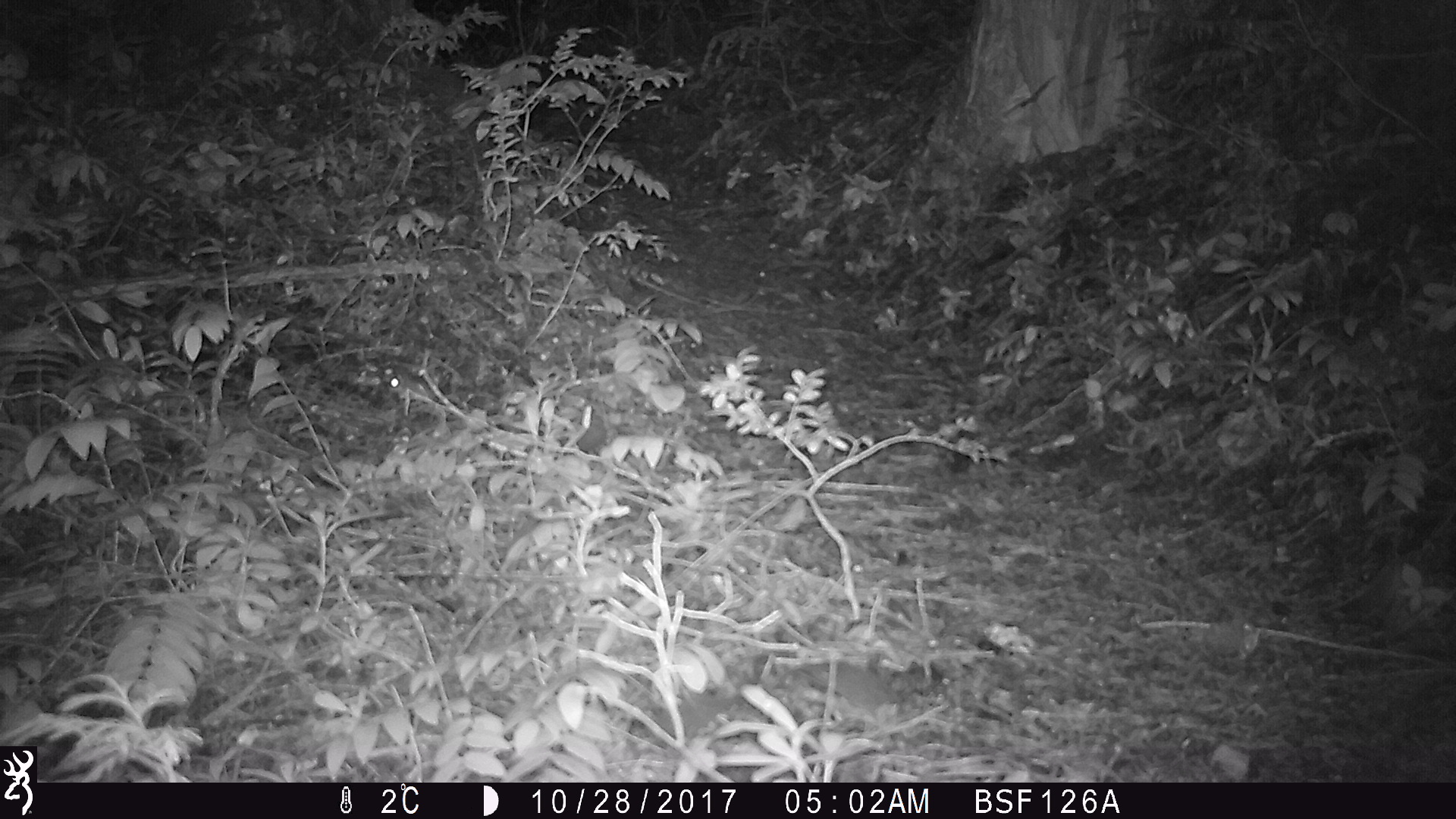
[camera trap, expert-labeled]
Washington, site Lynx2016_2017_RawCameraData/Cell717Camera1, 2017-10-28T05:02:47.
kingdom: Animalia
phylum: Chordata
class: Mammalia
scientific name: Mammalia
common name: small mammal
Small mammal (Mammalia). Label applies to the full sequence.